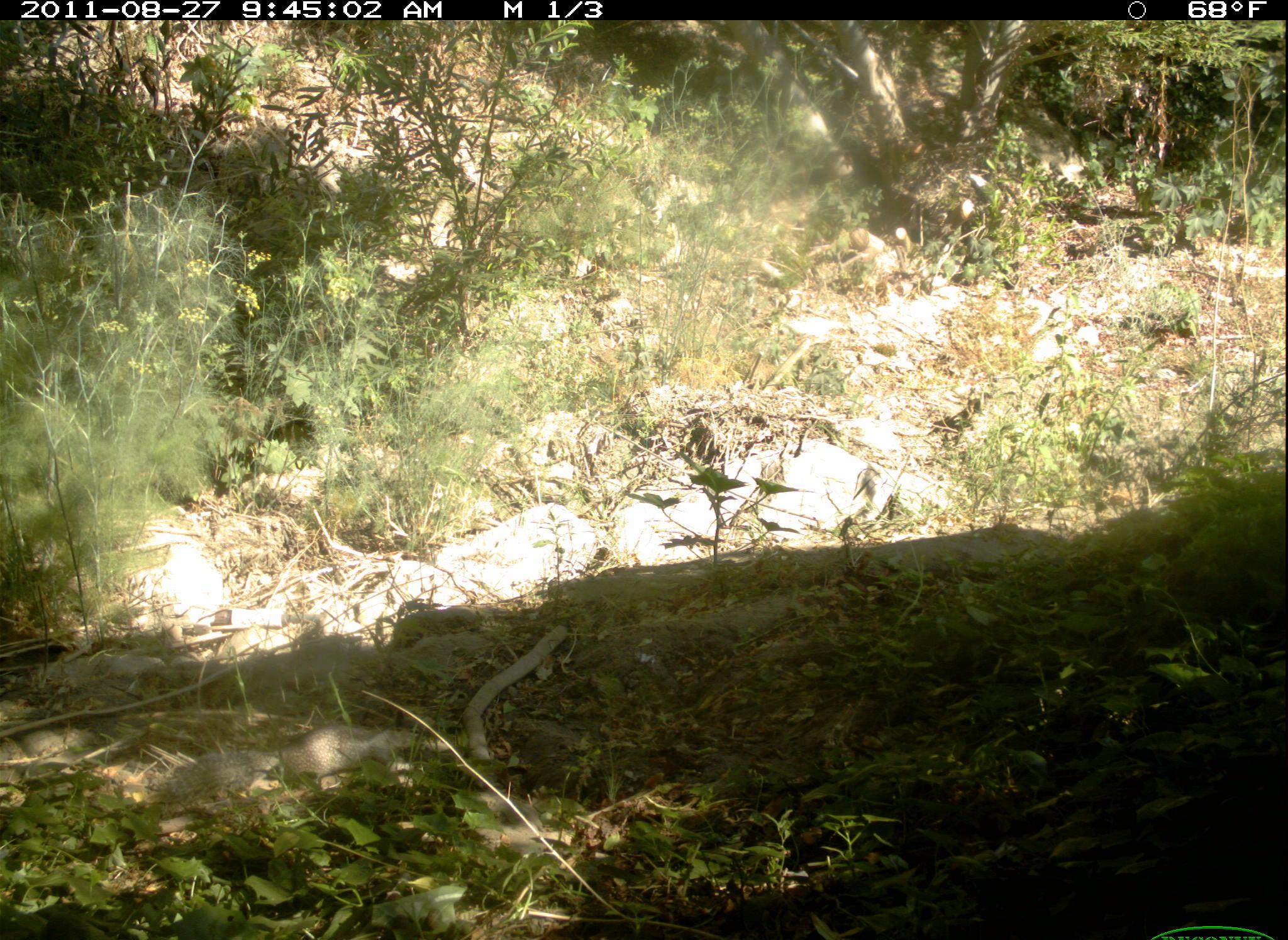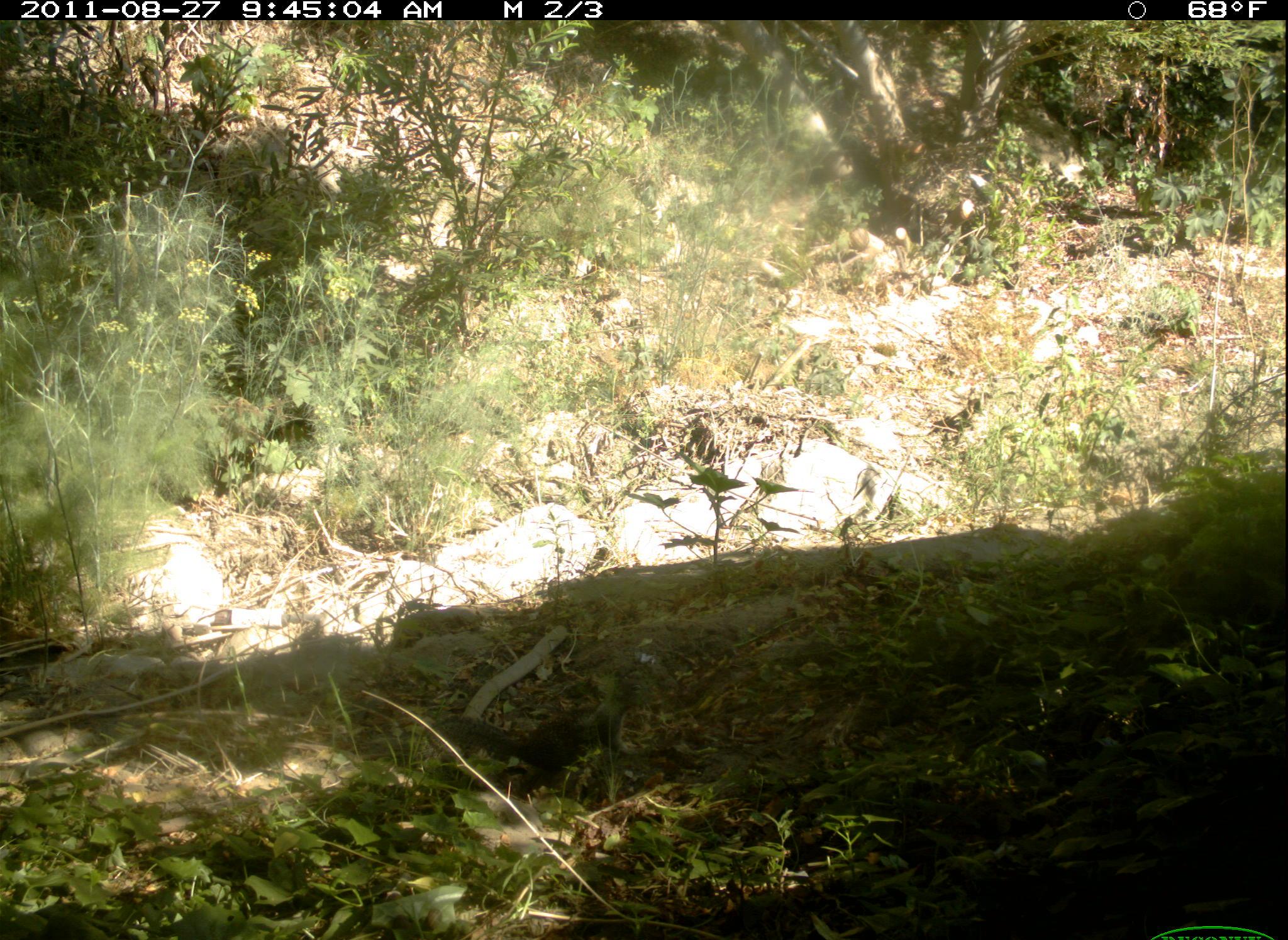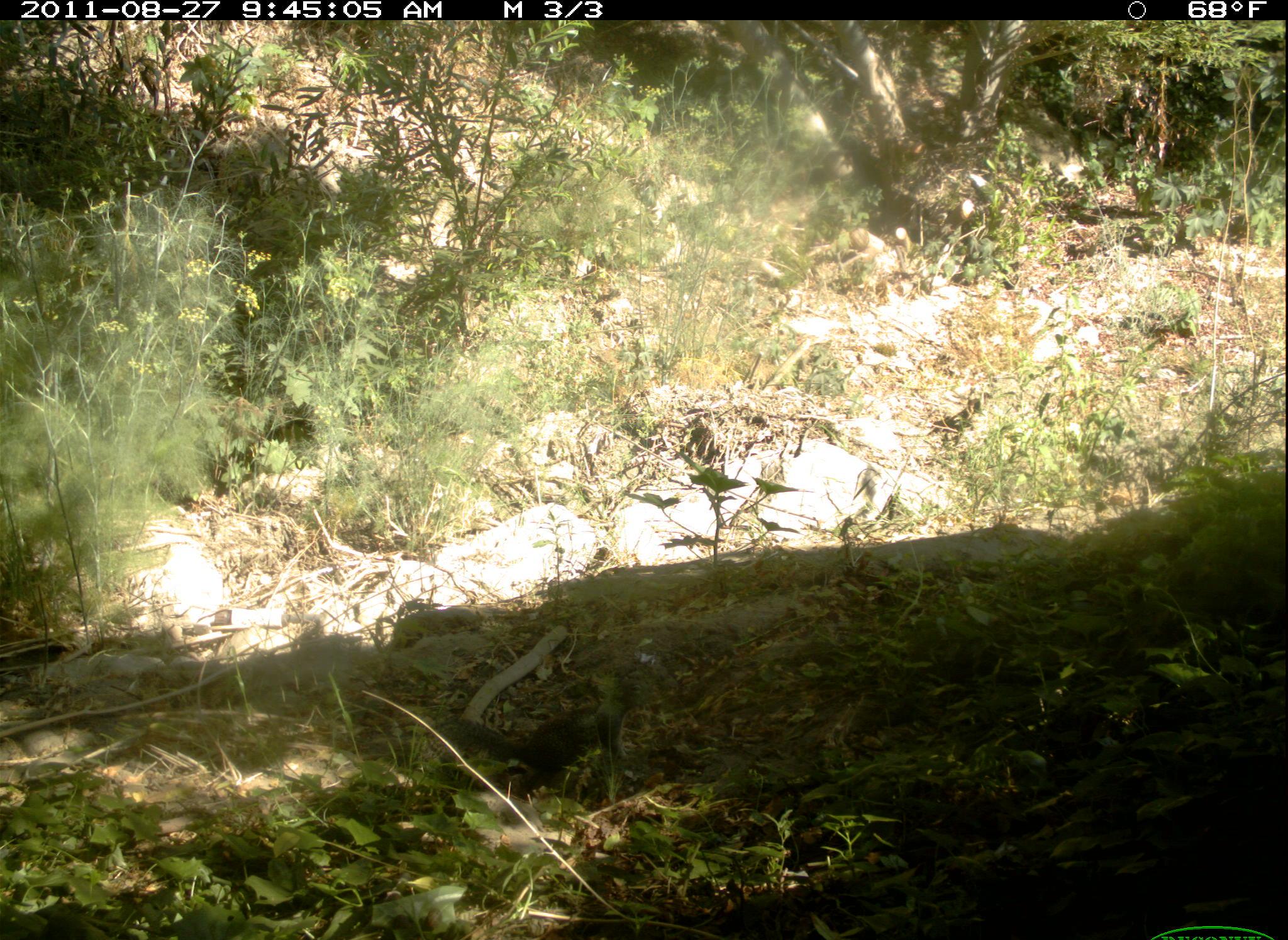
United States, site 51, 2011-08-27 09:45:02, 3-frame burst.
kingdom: Animalia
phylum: Chordata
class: Mammalia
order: Rodentia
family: Sciuridae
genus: Sciurus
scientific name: Sciurus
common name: squirrel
Squirrel (Sciurus).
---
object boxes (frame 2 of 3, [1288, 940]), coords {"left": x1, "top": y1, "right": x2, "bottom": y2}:
squirrel: {"left": 403, "top": 672, "right": 655, "bottom": 792}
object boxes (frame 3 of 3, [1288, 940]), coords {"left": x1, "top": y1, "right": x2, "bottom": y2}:
squirrel: {"left": 427, "top": 670, "right": 654, "bottom": 797}